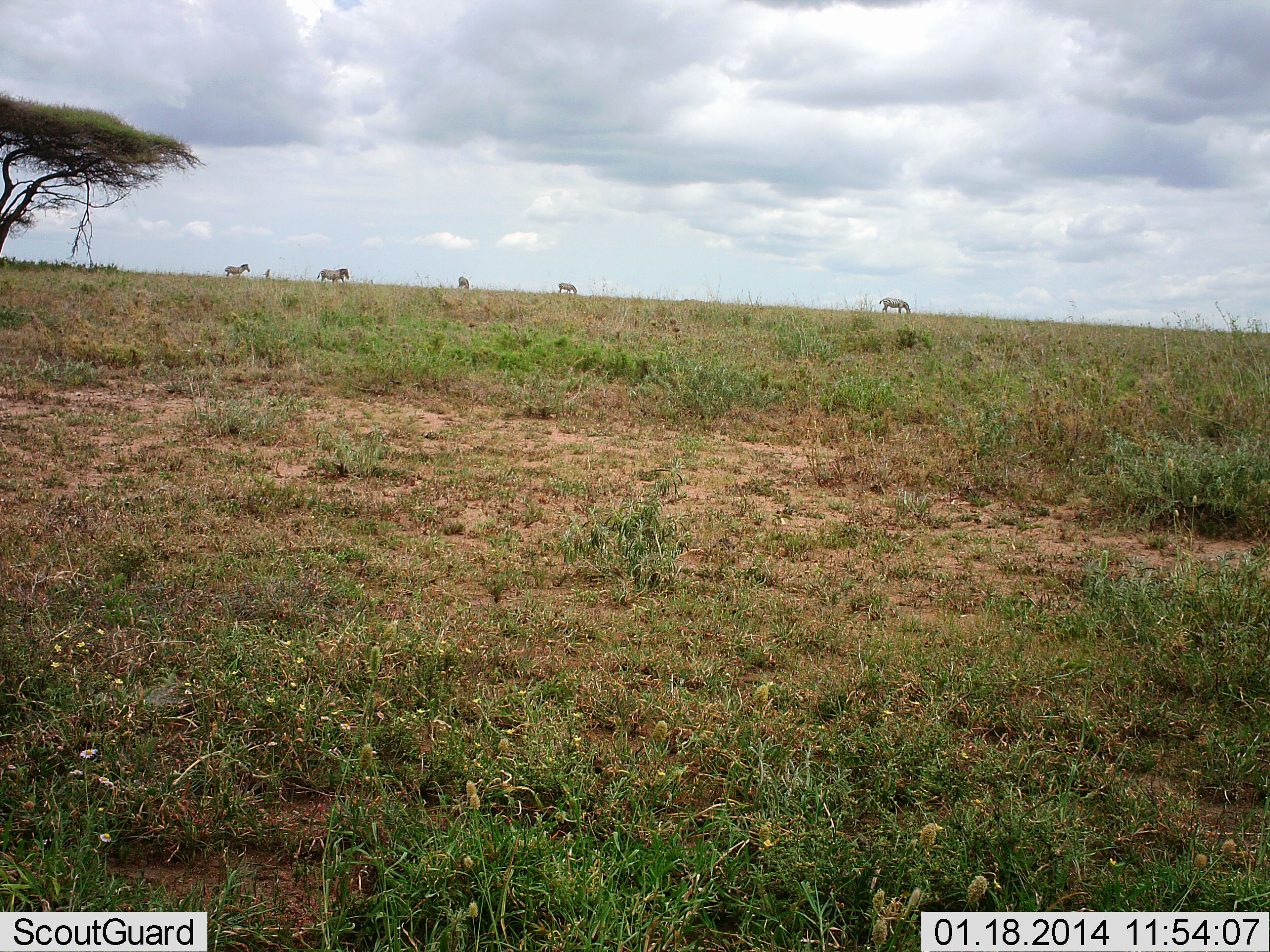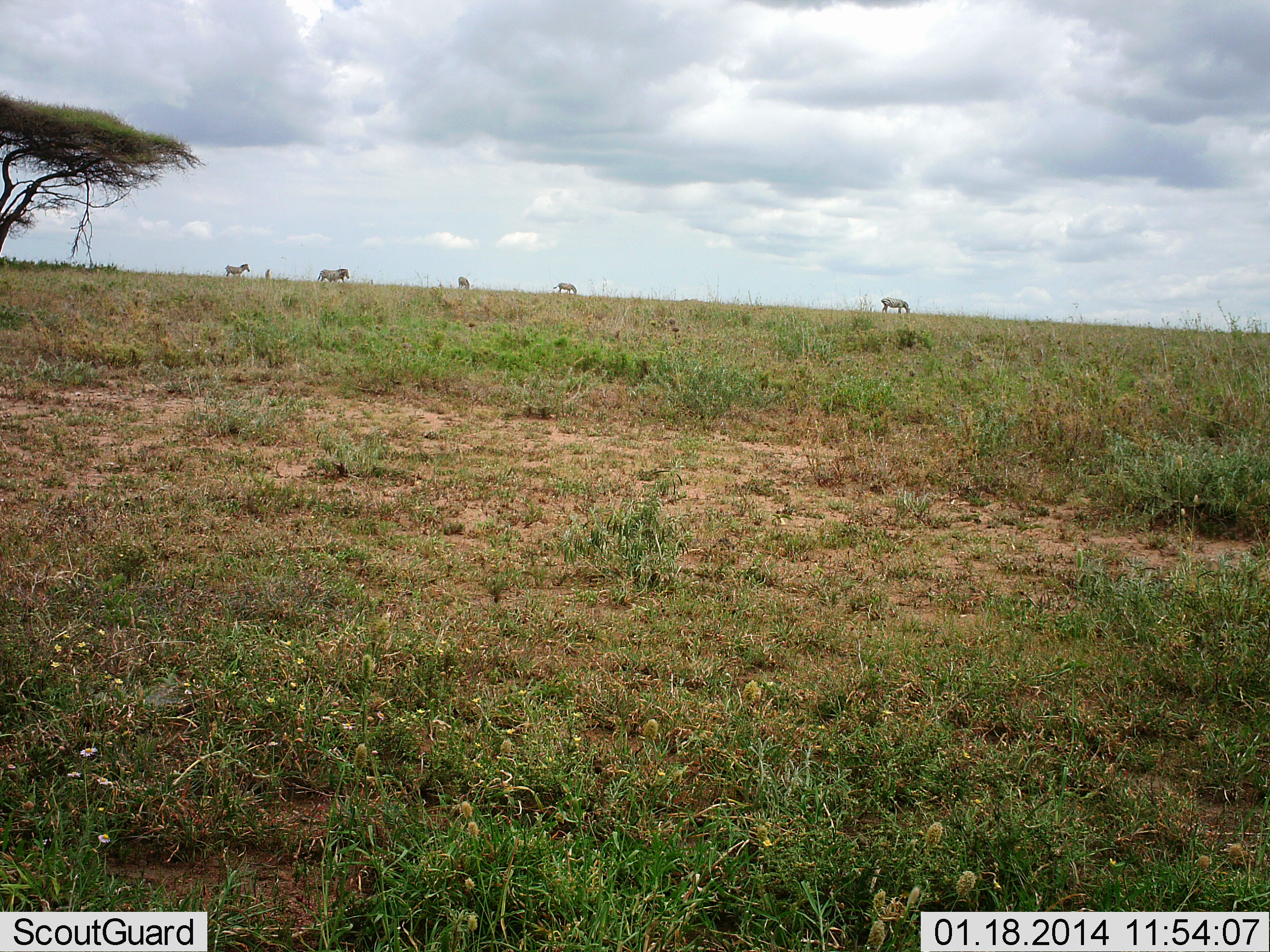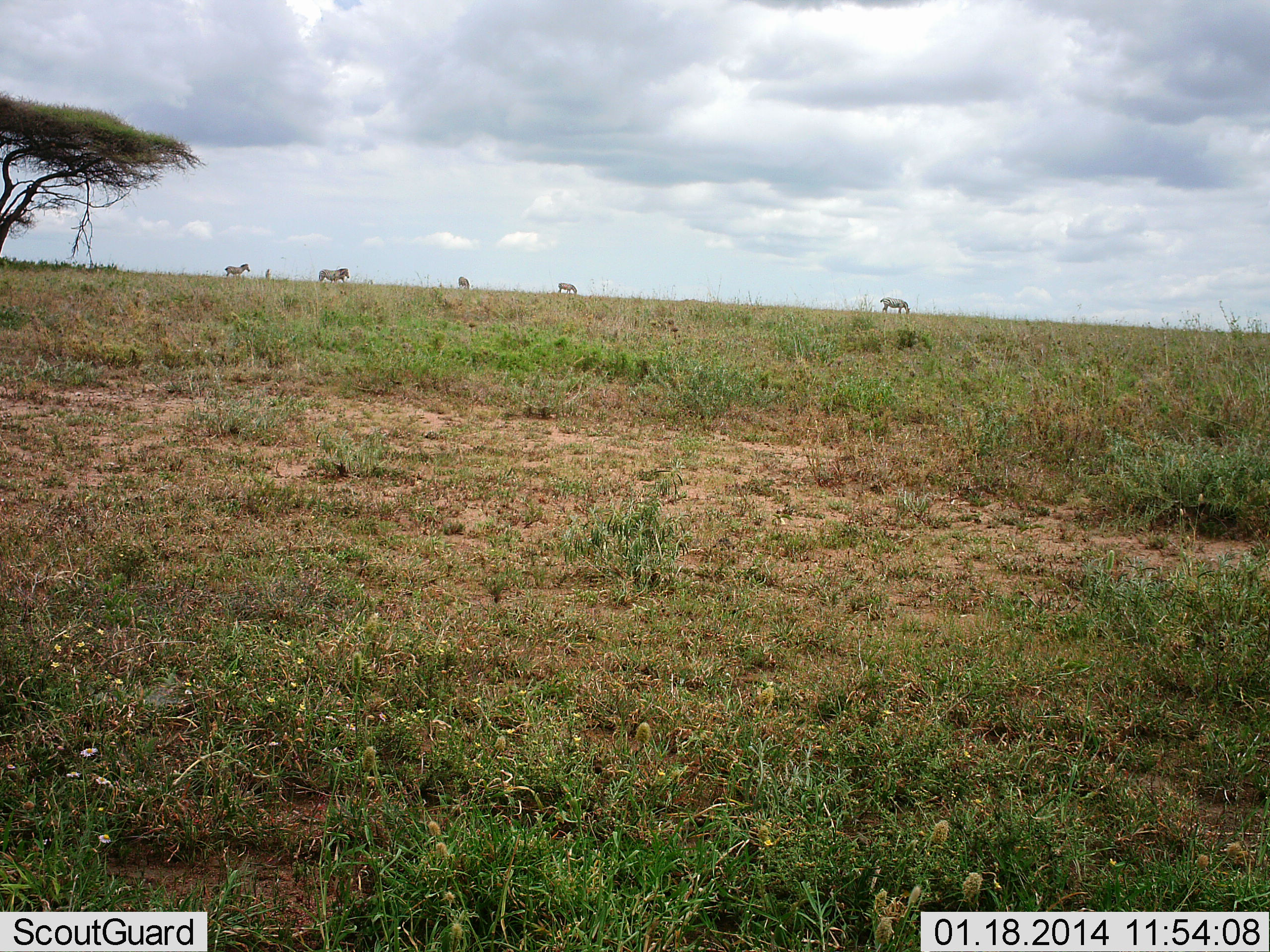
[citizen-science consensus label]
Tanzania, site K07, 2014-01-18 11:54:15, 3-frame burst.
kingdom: Animalia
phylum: Chordata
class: Mammalia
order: Perissodactyla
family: Equidae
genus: Equus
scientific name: Equus quagga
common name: plains zebra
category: zebra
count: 5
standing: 90%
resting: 0%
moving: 20%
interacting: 0%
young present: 0%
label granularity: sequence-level